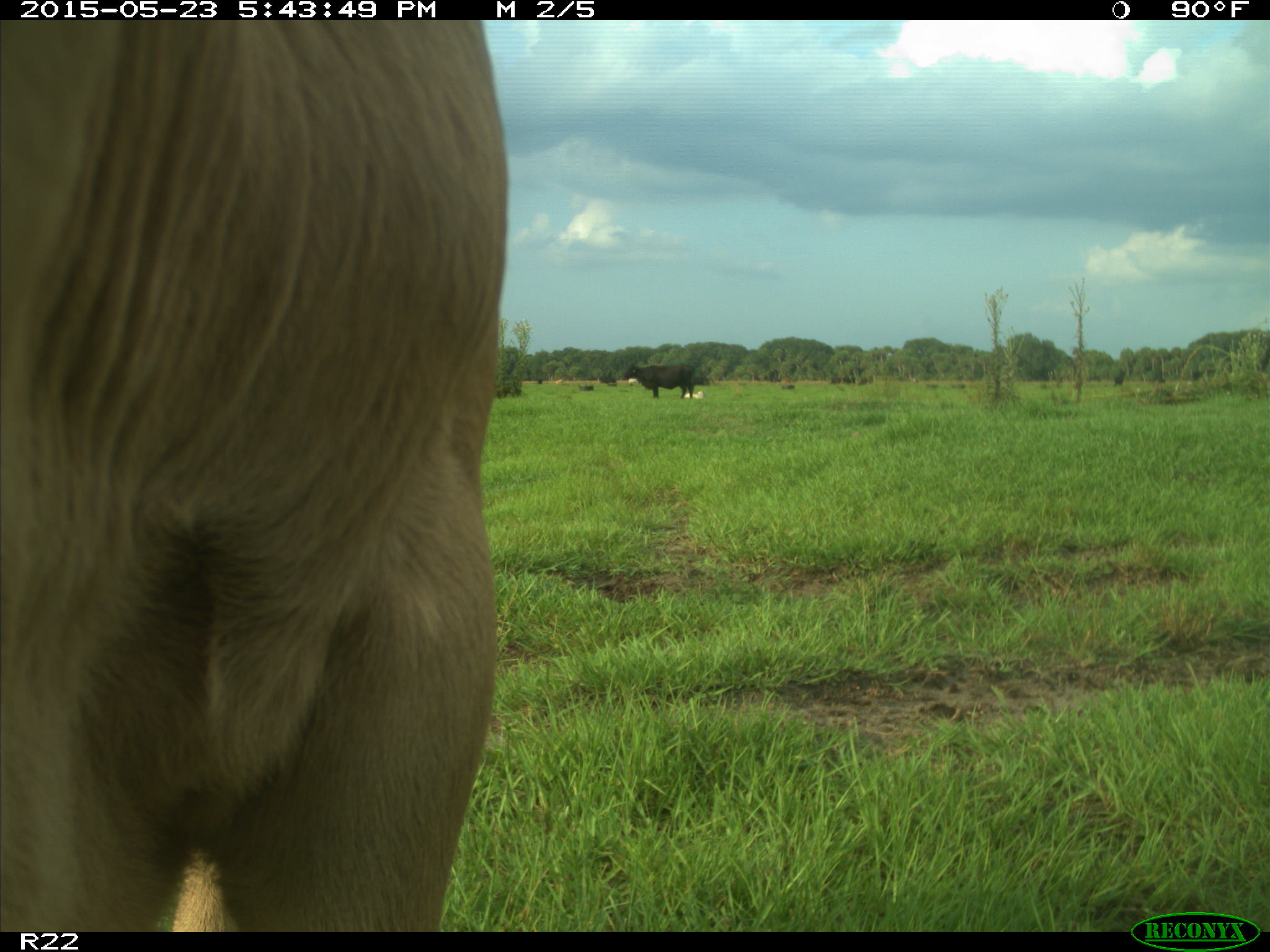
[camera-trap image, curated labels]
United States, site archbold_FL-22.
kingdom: Animalia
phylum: Chordata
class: Mammalia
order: Artiodactyla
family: Bovidae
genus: Bos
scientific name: Bos taurus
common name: domestic cow